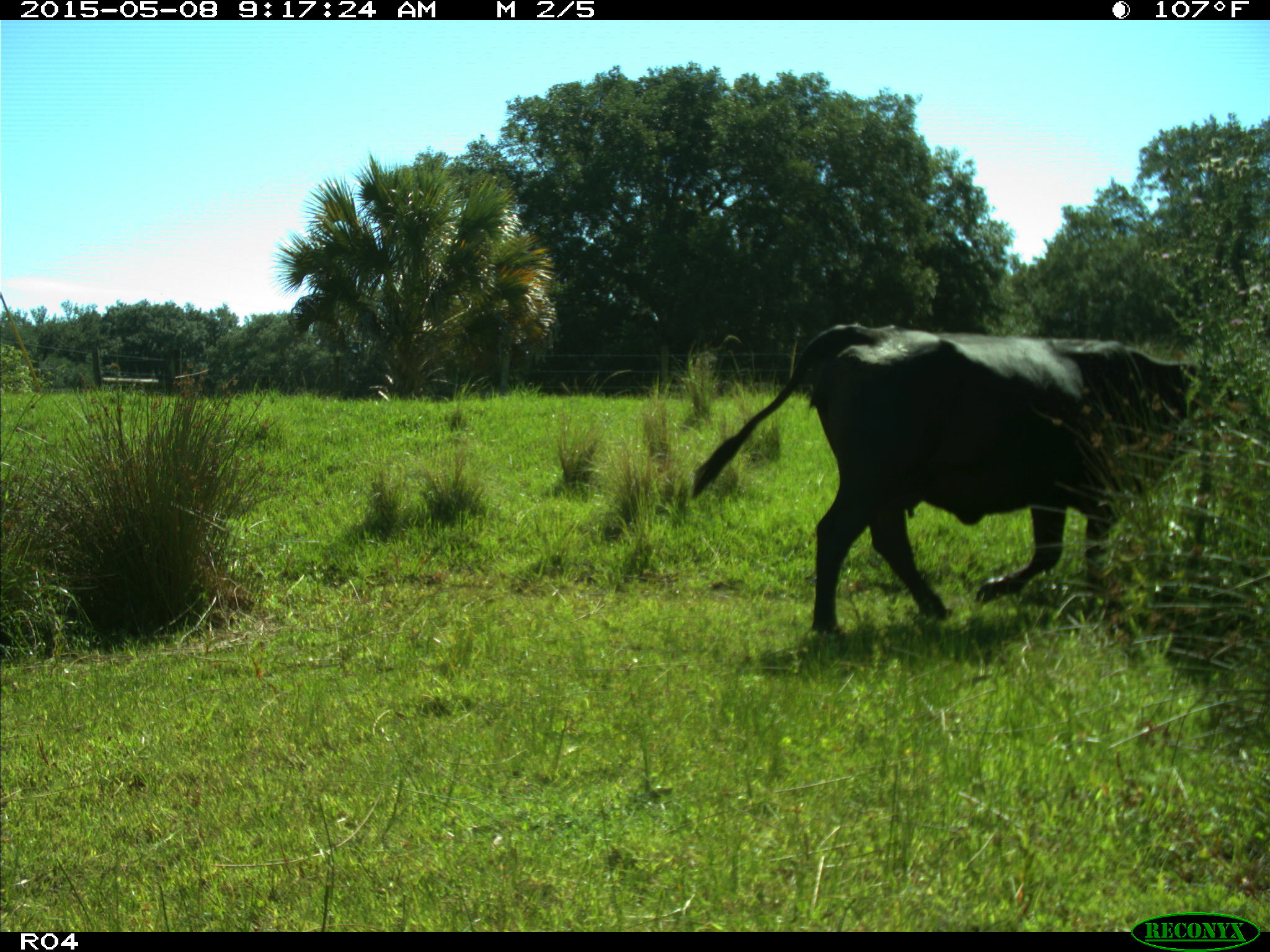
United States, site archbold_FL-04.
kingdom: Animalia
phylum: Chordata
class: Mammalia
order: Artiodactyla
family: Bovidae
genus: Bos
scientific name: Bos taurus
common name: domestic cow